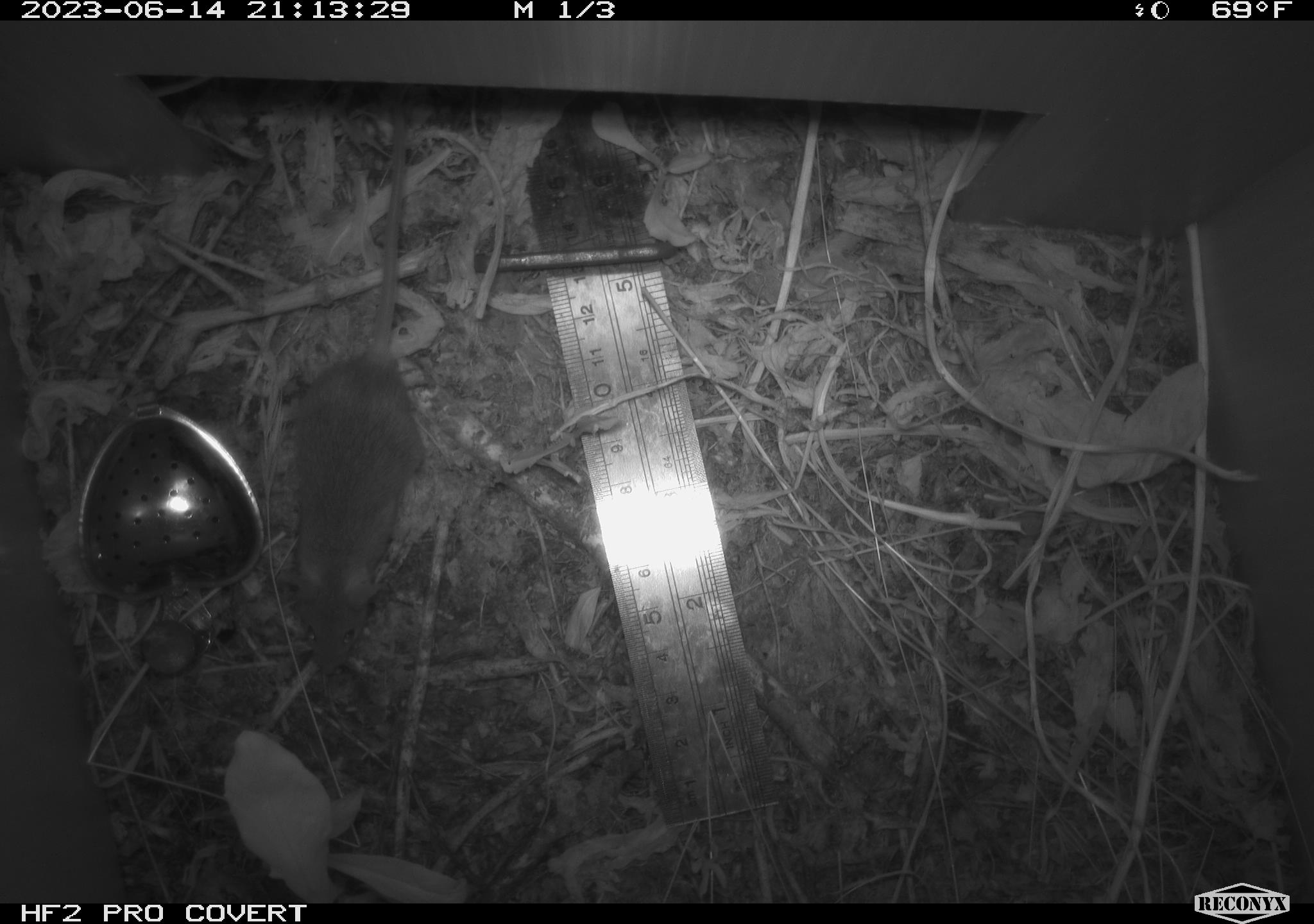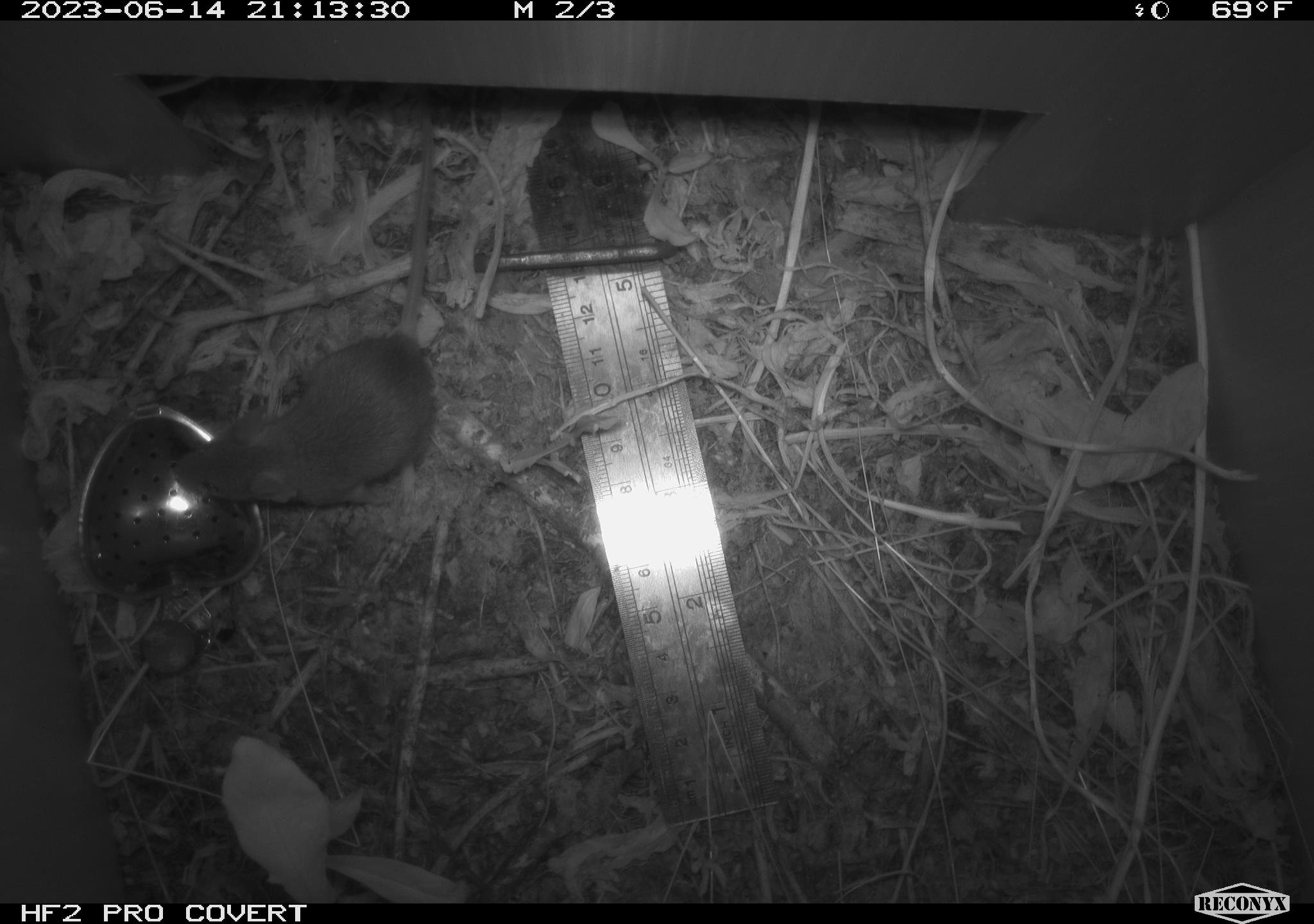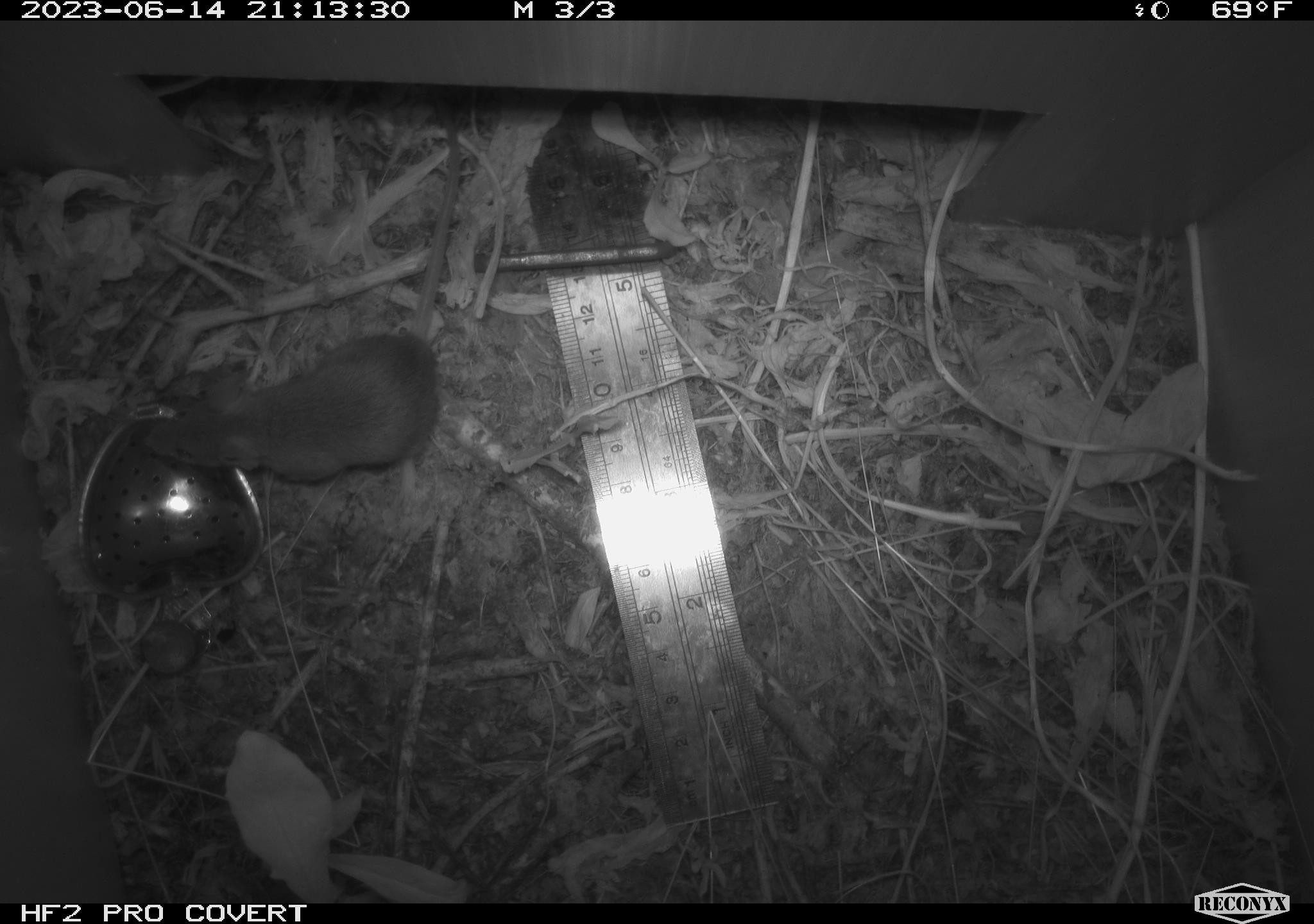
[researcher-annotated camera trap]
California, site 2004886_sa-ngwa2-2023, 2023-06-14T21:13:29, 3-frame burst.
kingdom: Animalia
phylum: Chordata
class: Mammalia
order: Rodentia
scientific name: Rodentia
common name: mouse species